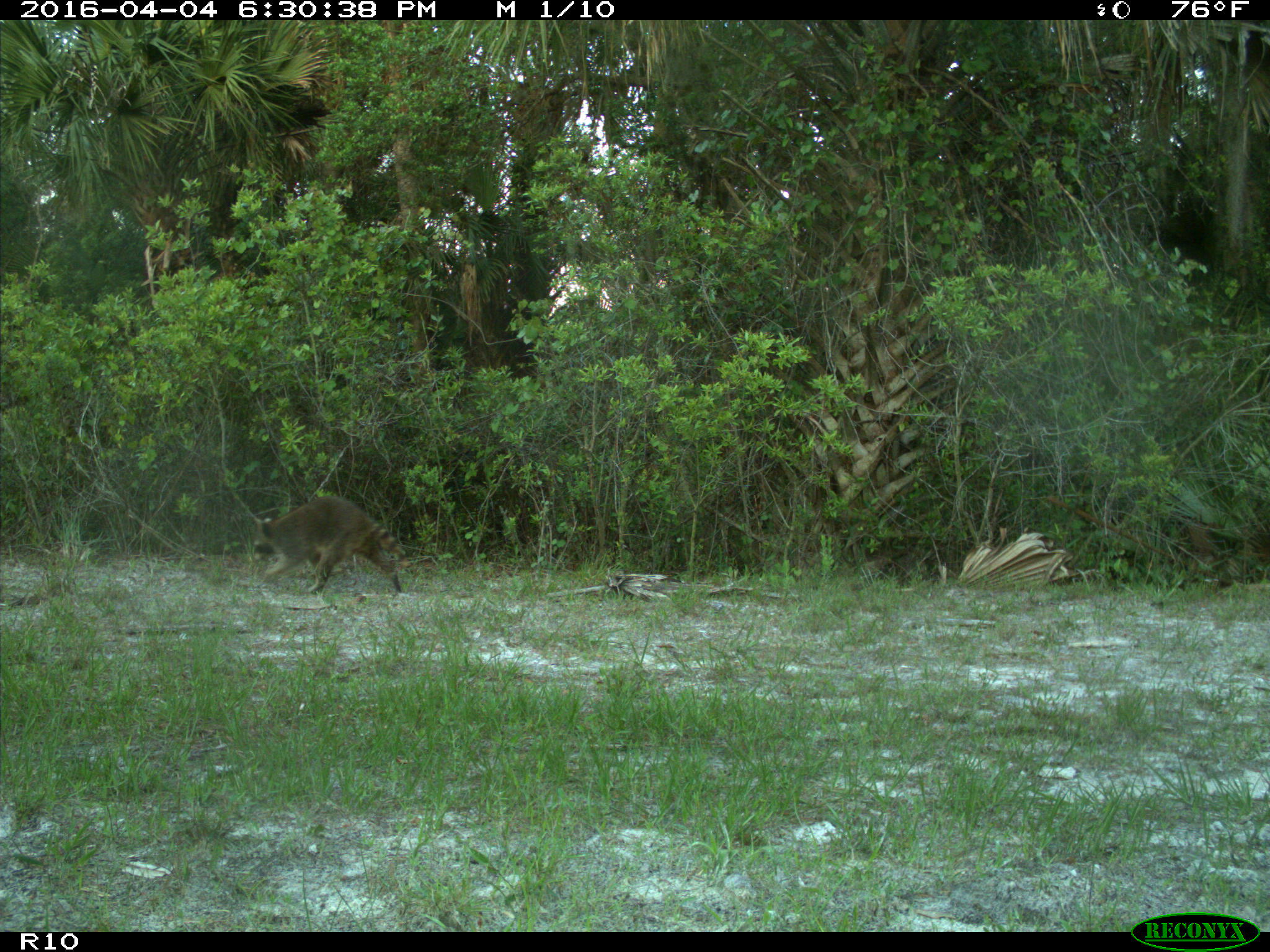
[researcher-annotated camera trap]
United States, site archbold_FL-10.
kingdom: Animalia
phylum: Chordata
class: Mammalia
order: Carnivora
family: Procyonidae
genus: Procyon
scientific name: Procyon lotor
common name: common raccoon